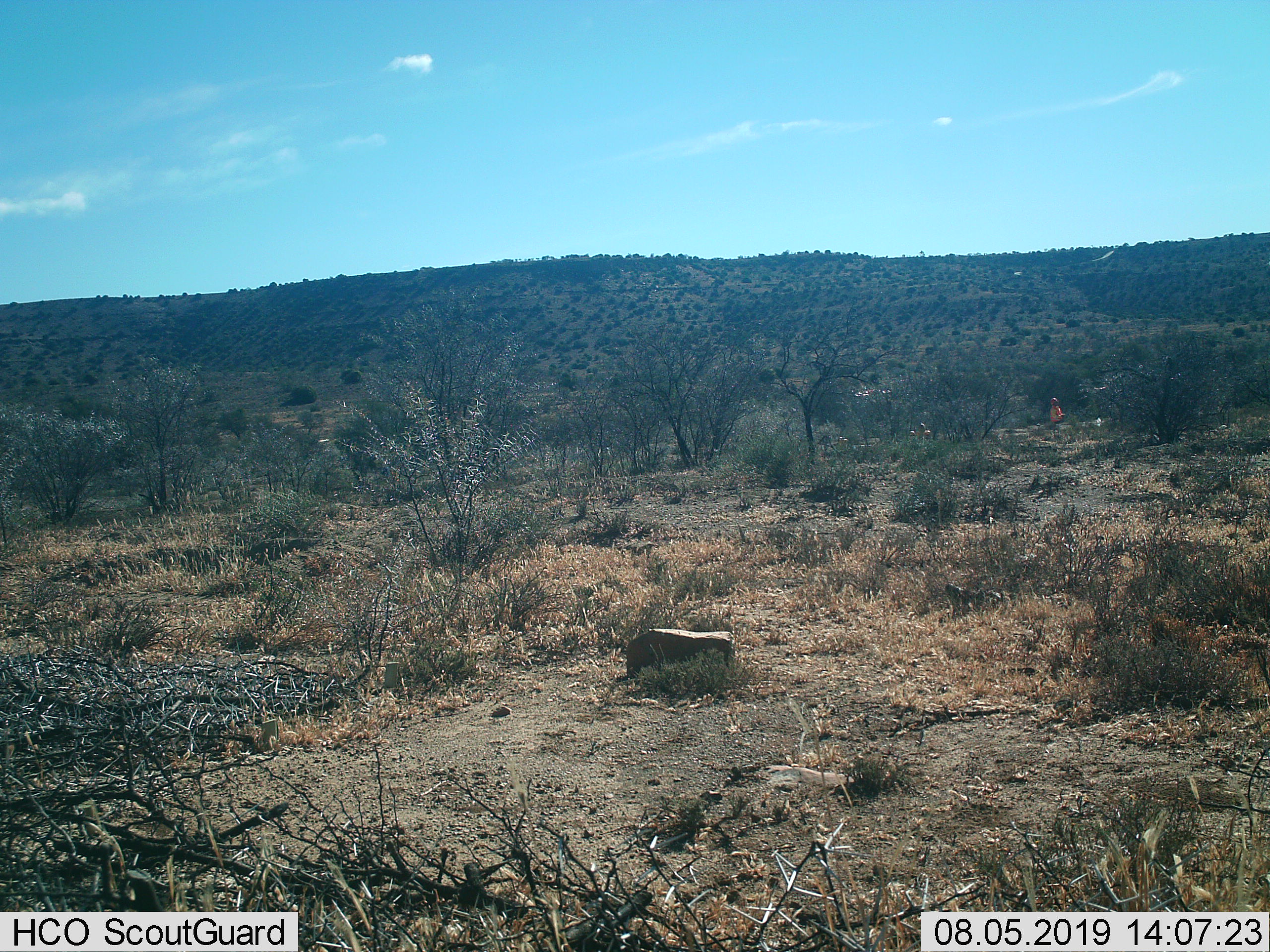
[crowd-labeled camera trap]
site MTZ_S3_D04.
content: unidentified animal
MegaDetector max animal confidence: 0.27